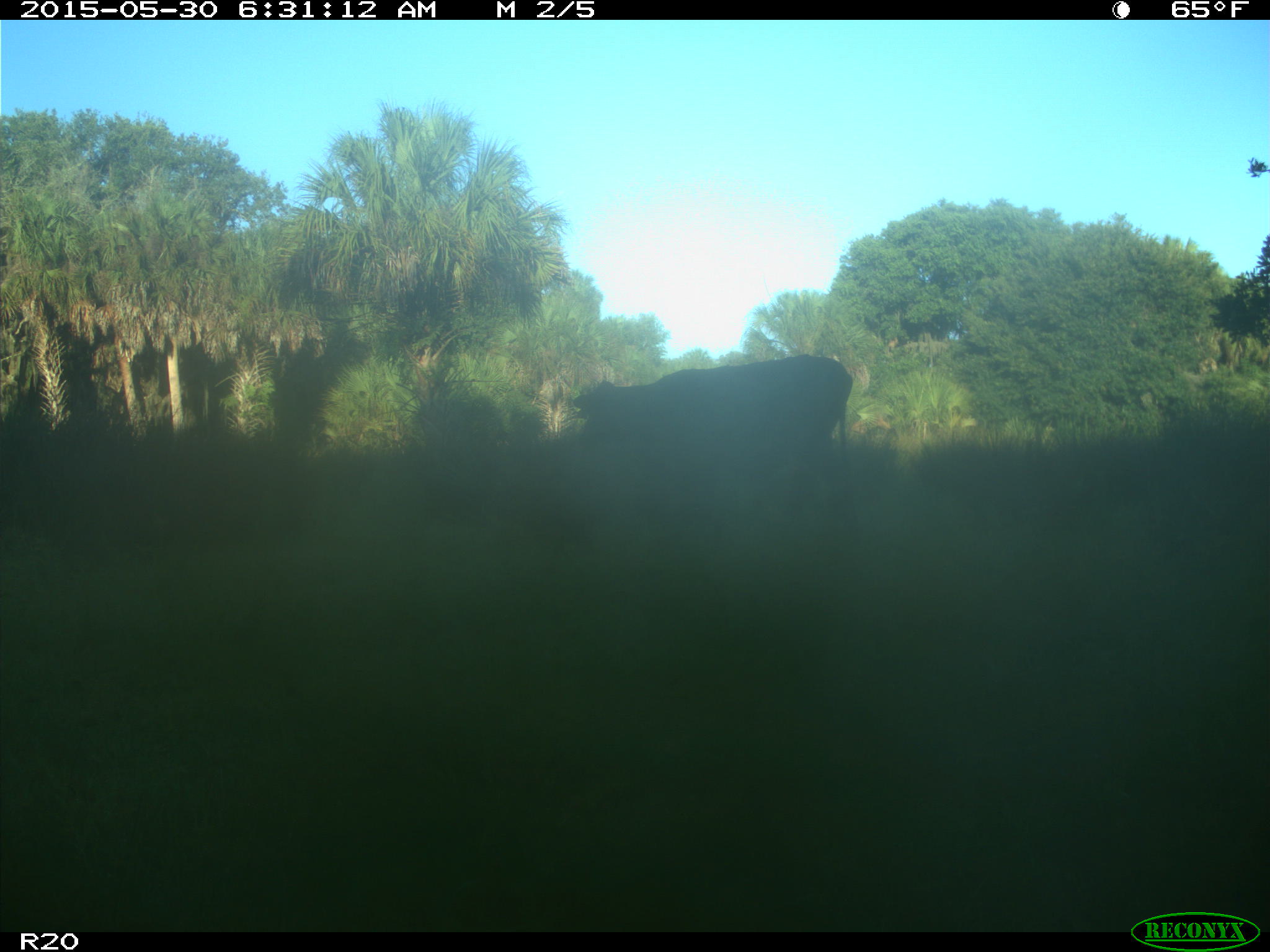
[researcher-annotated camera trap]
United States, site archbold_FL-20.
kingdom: Animalia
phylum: Chordata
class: Mammalia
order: Artiodactyla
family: Bovidae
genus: Bos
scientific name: Bos taurus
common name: domestic cow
Bos taurus (domestic cow).